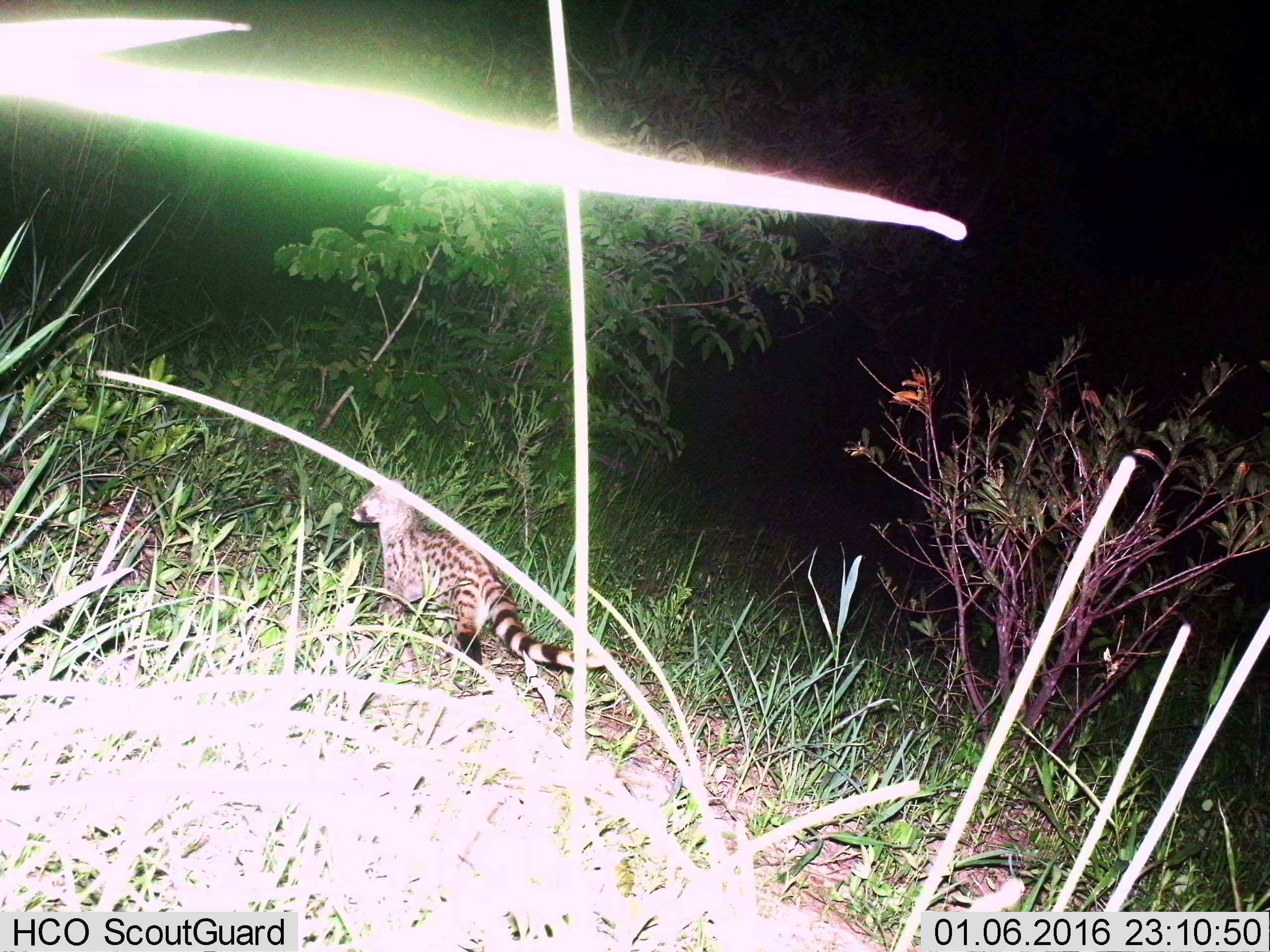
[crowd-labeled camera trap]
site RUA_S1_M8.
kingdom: Animalia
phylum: Chordata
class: Mammalia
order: Carnivora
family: Viverridae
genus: Genetta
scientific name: Genetta genetta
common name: small-spotted genet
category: genetcommonsmallspotted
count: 1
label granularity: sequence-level